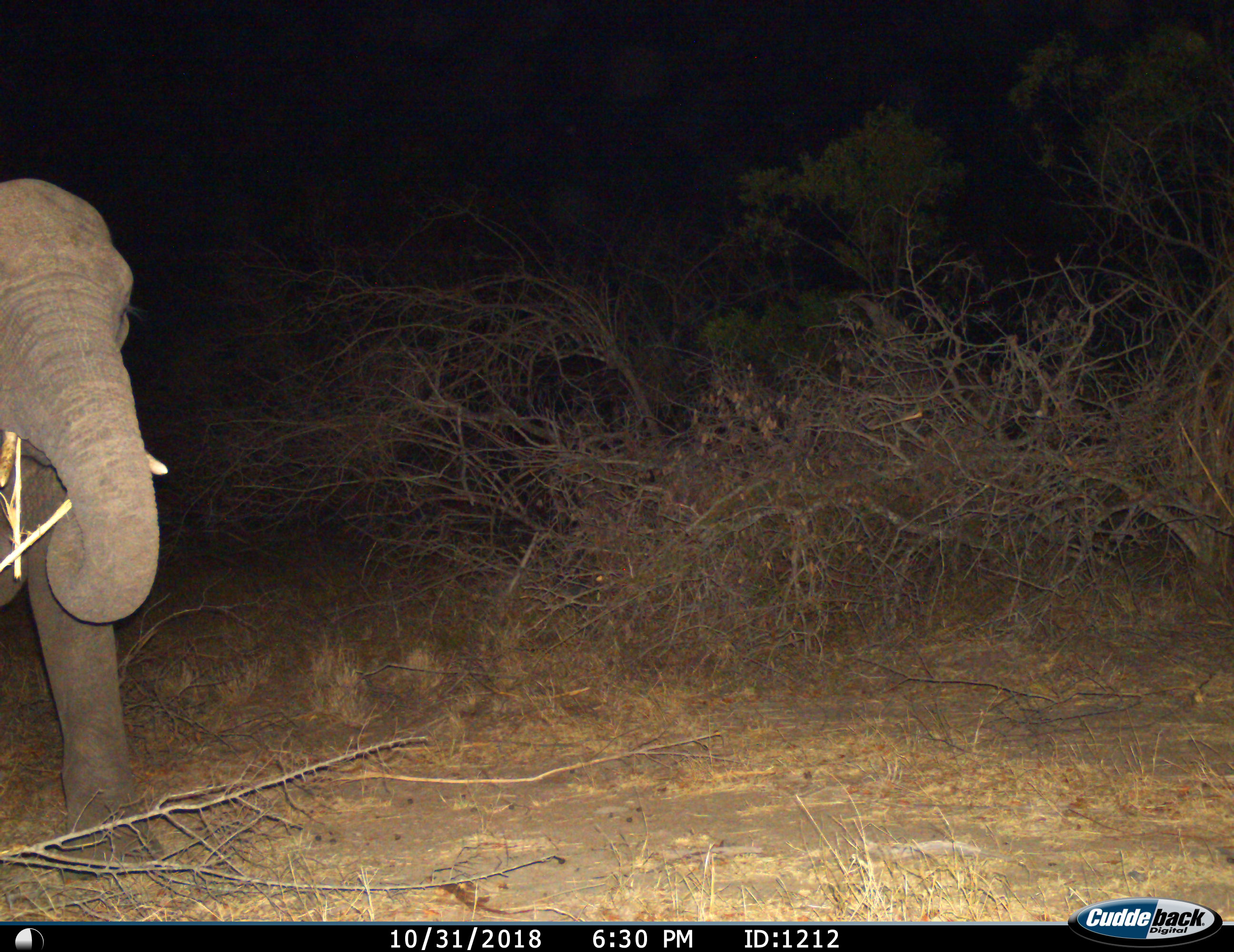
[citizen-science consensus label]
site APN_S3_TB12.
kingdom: Animalia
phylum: Chordata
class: Mammalia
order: Proboscidea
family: Elephantidae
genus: Loxodonta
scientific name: Loxodonta africana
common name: african bush elephant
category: elephant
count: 1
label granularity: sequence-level